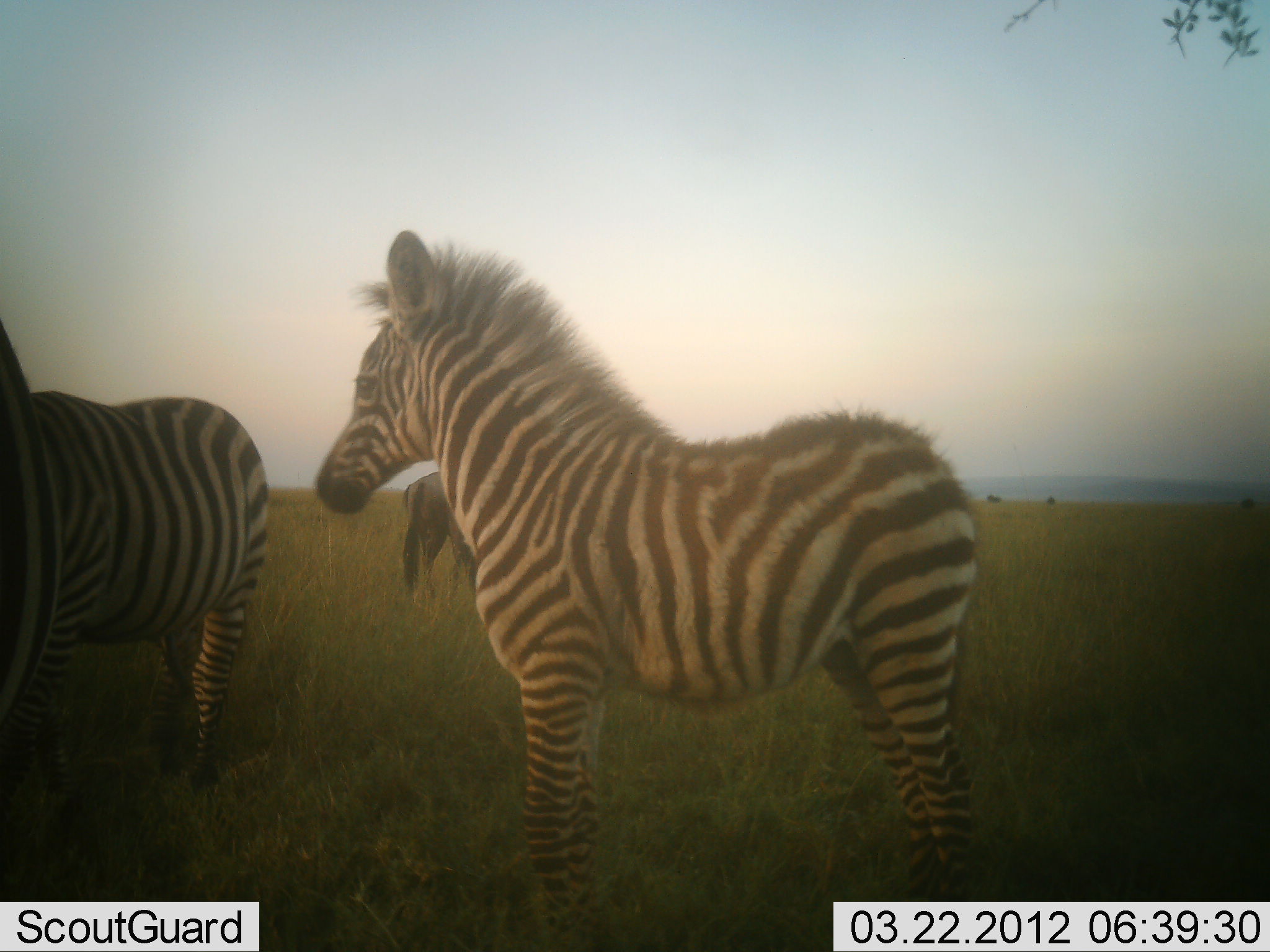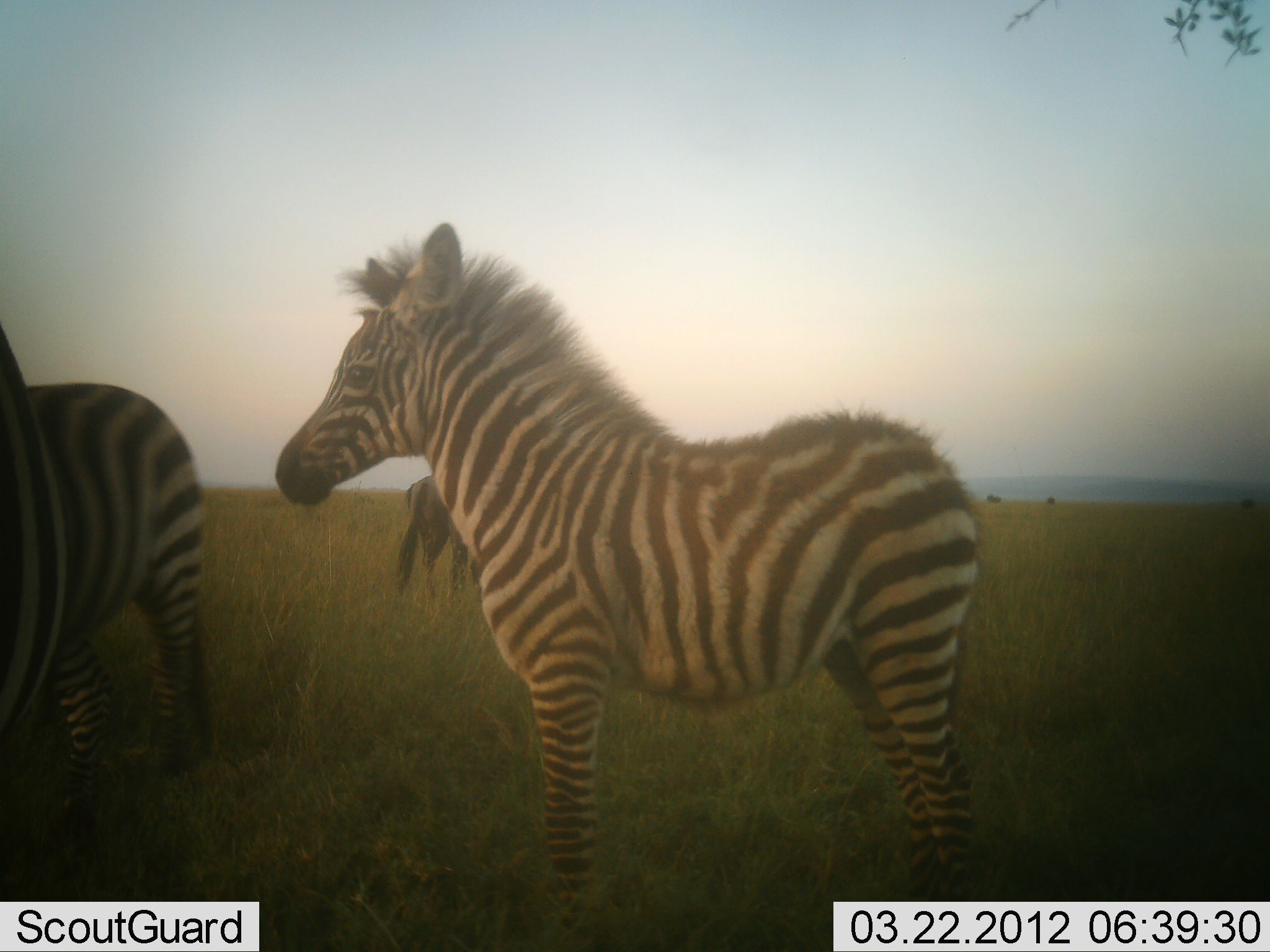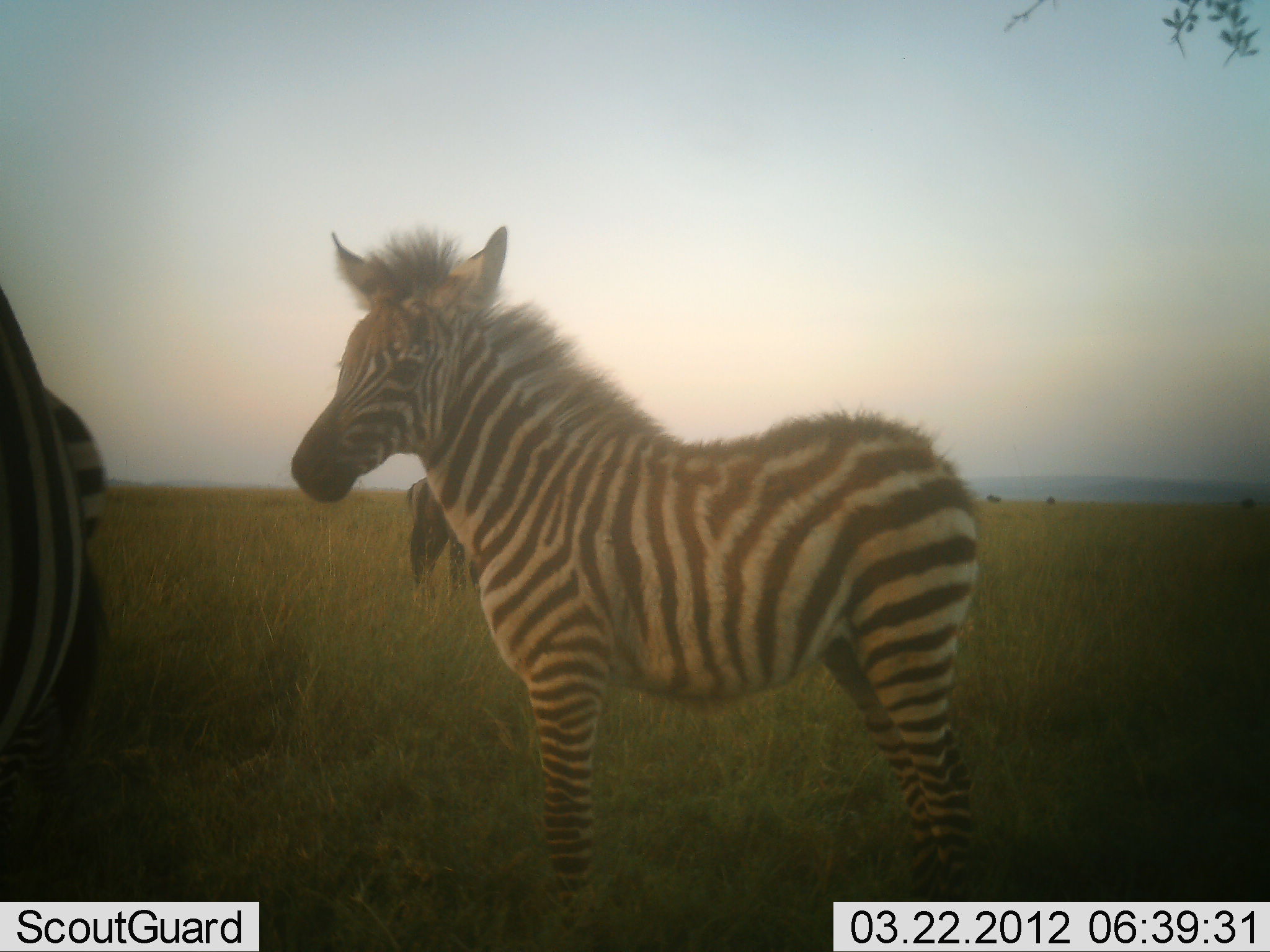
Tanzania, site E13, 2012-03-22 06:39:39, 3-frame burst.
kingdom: Animalia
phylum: Chordata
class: Mammalia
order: Perissodactyla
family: Equidae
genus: Equus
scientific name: Equus quagga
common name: plains zebra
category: zebra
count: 3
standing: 91%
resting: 3%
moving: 21%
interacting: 3%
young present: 39%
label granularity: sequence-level